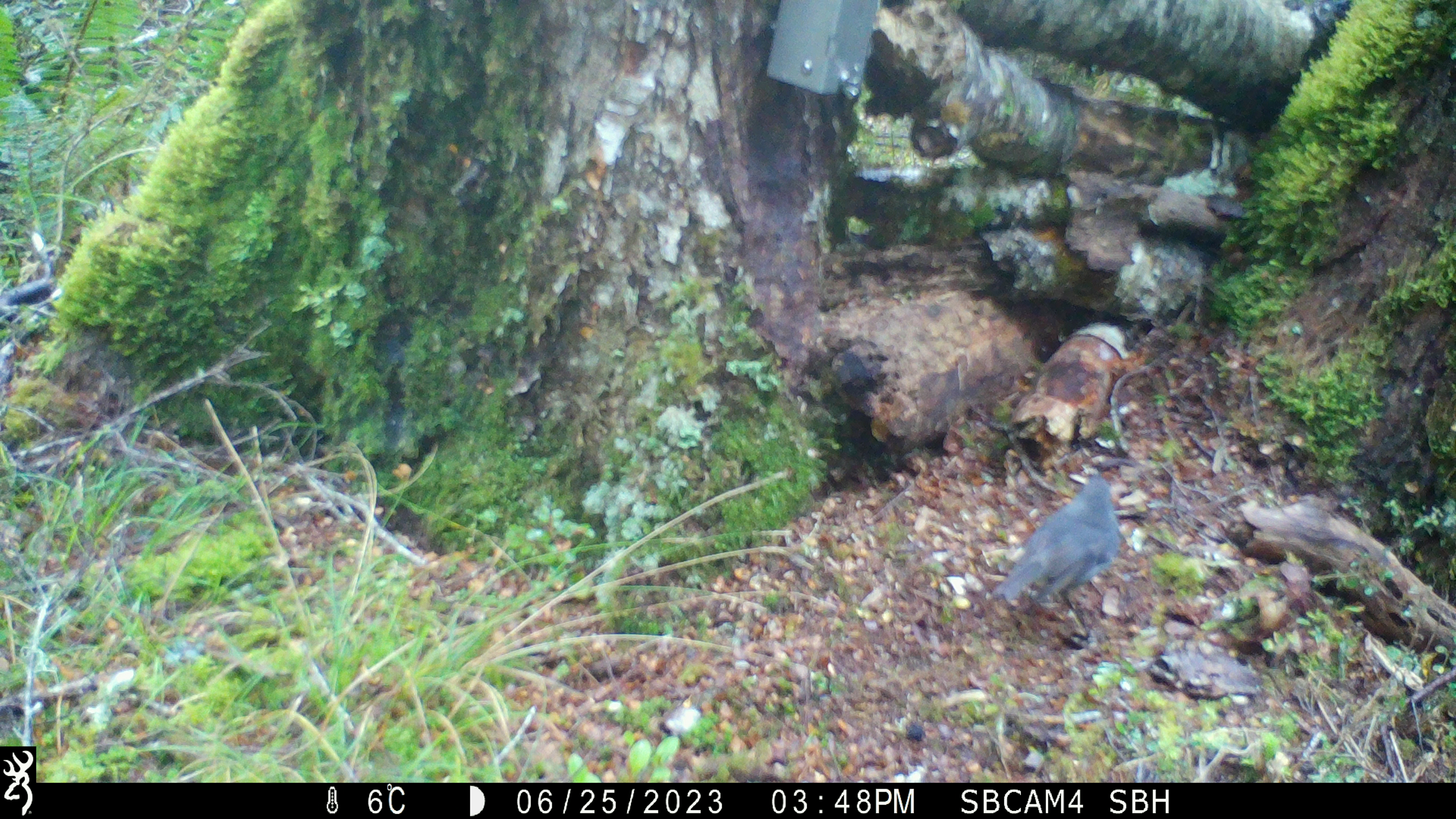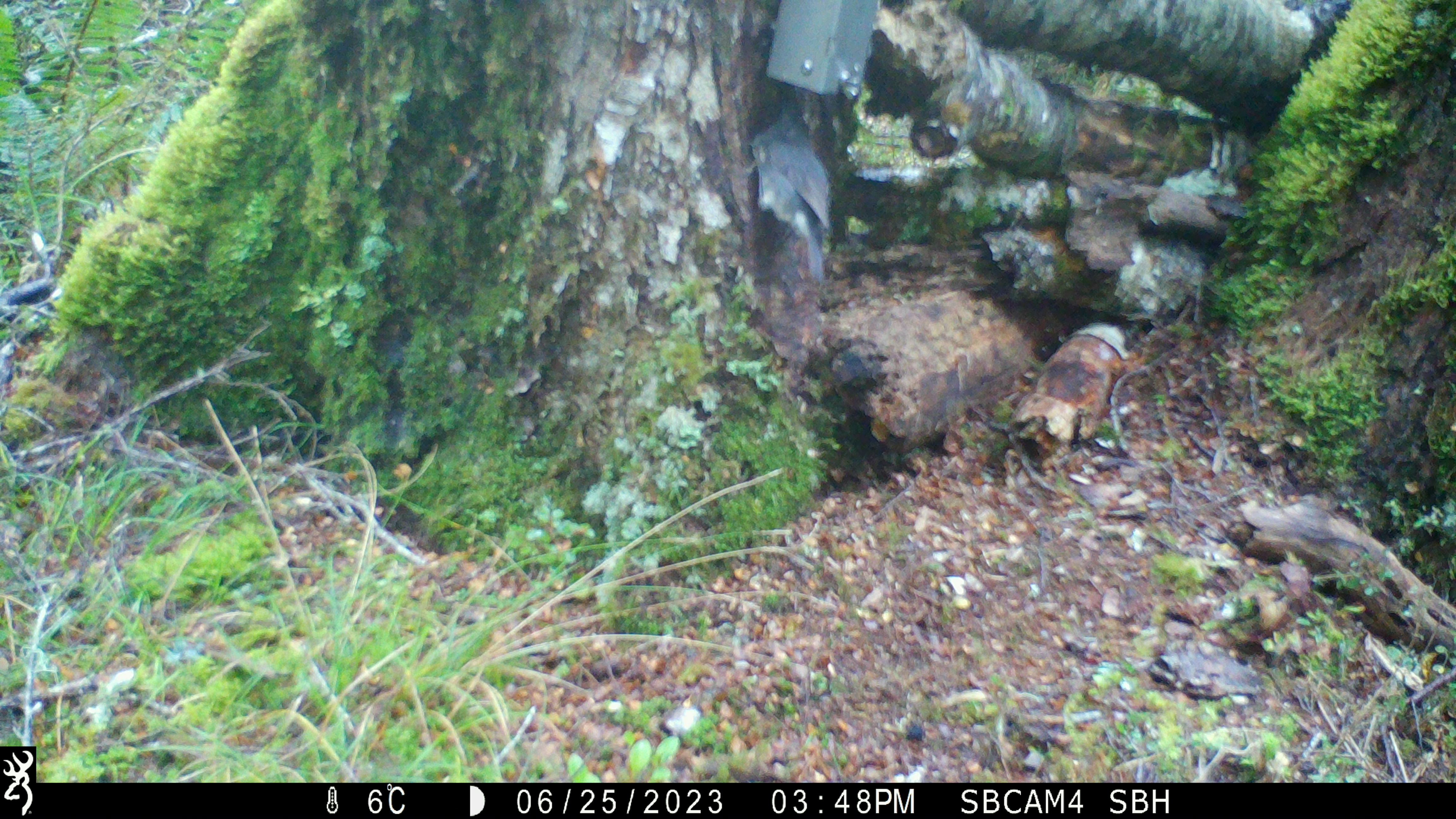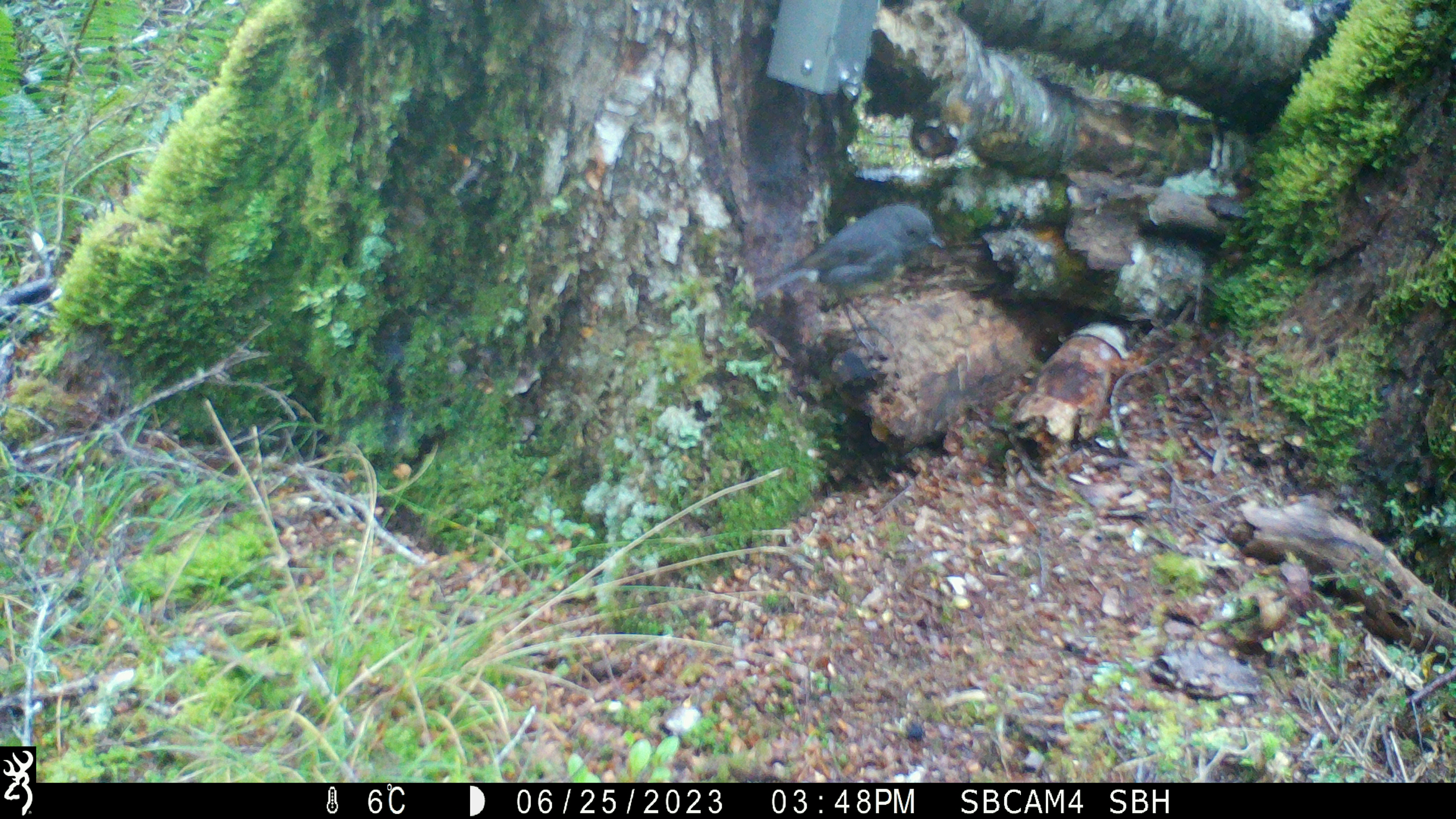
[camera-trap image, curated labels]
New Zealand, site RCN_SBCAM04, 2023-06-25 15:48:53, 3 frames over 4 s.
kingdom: Animalia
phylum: Chordata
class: Aves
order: Passeriformes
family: Petroicidae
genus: Petroica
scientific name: Petroica australis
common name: new zealand robin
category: robin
Robin (new zealand robin) (Petroica australis).